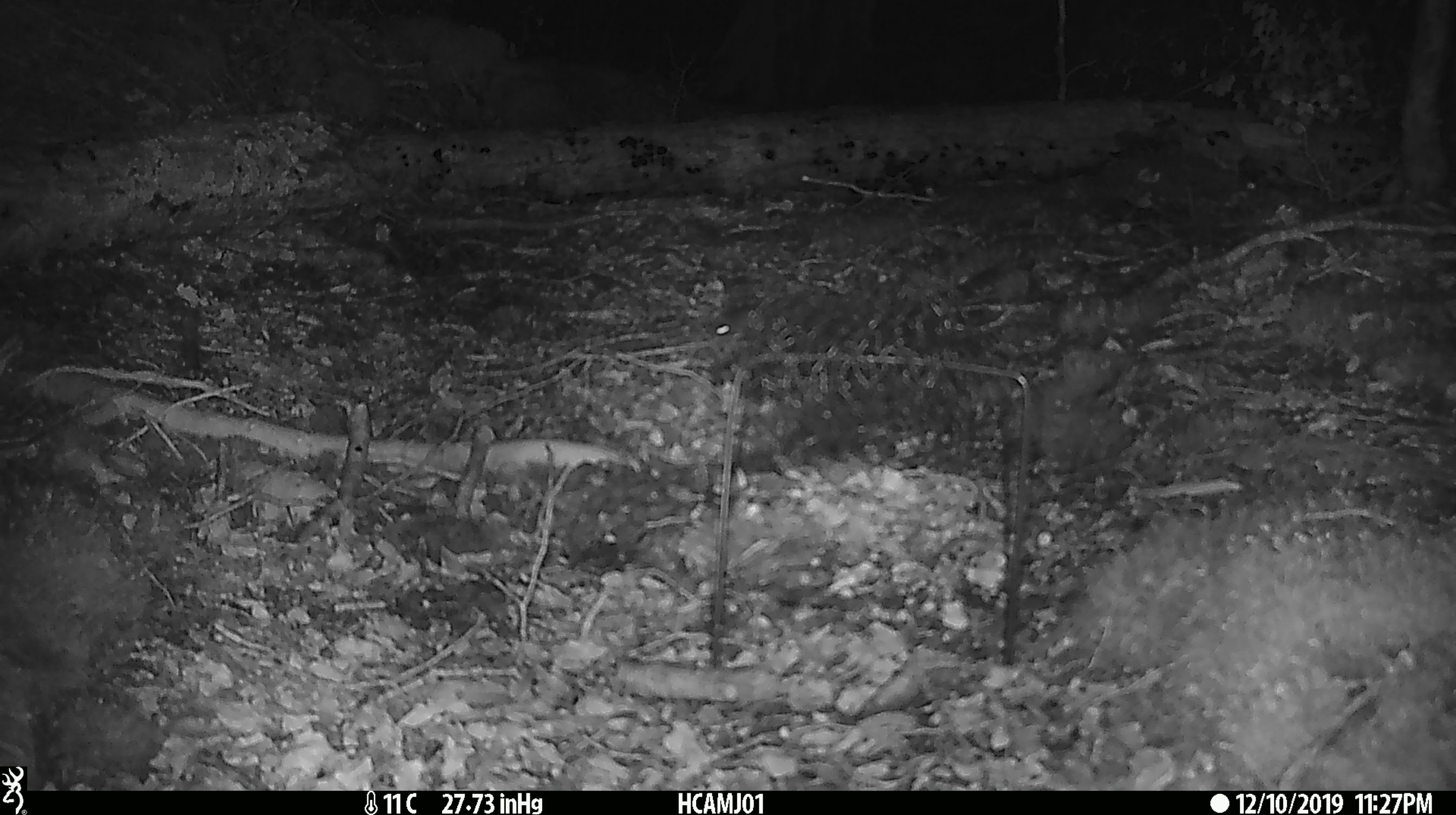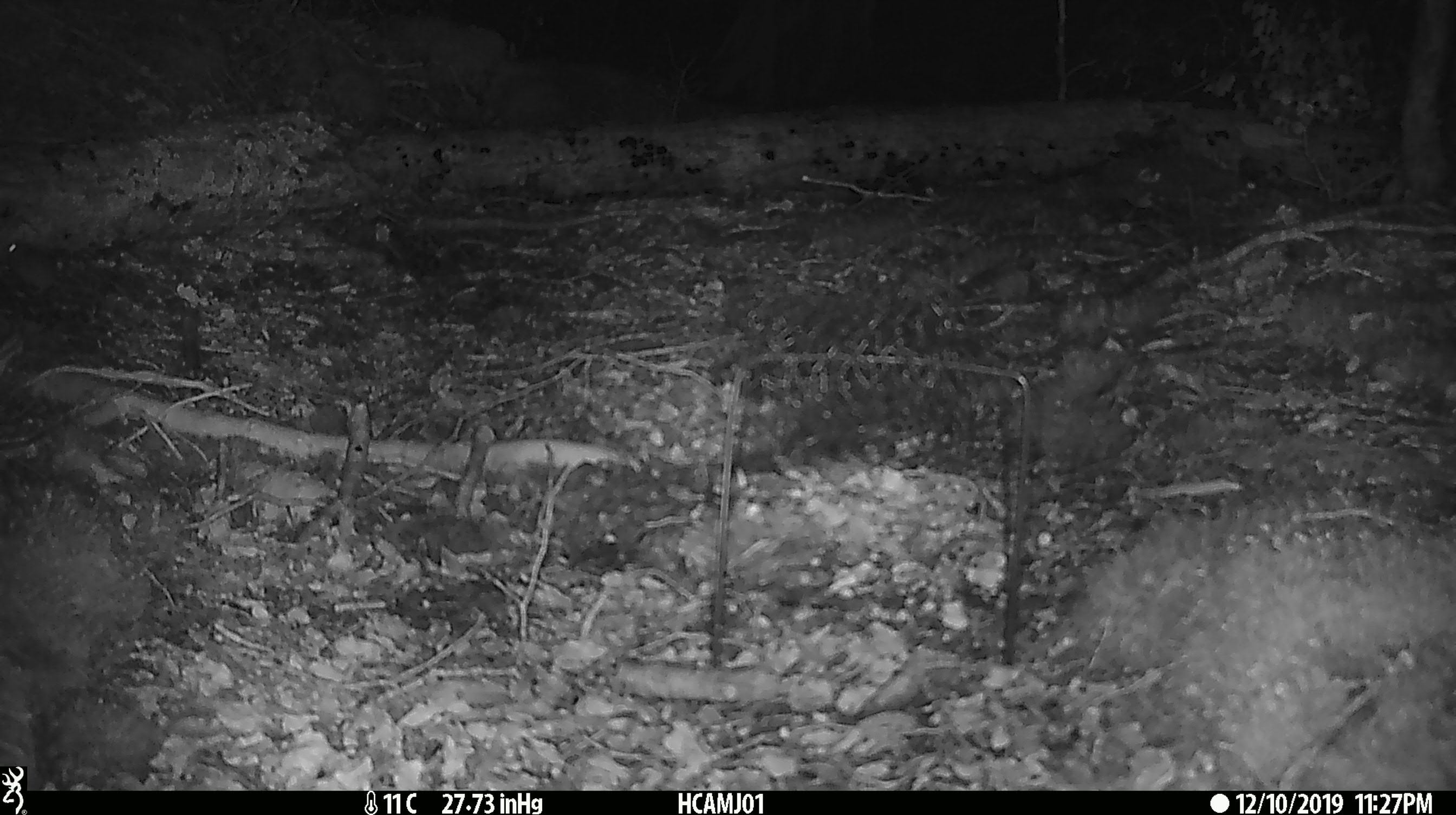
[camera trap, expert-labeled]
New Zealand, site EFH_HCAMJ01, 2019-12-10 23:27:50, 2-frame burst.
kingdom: Animalia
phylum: Chordata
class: Mammalia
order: Rodentia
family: Muridae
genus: Mus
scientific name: Mus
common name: mouse